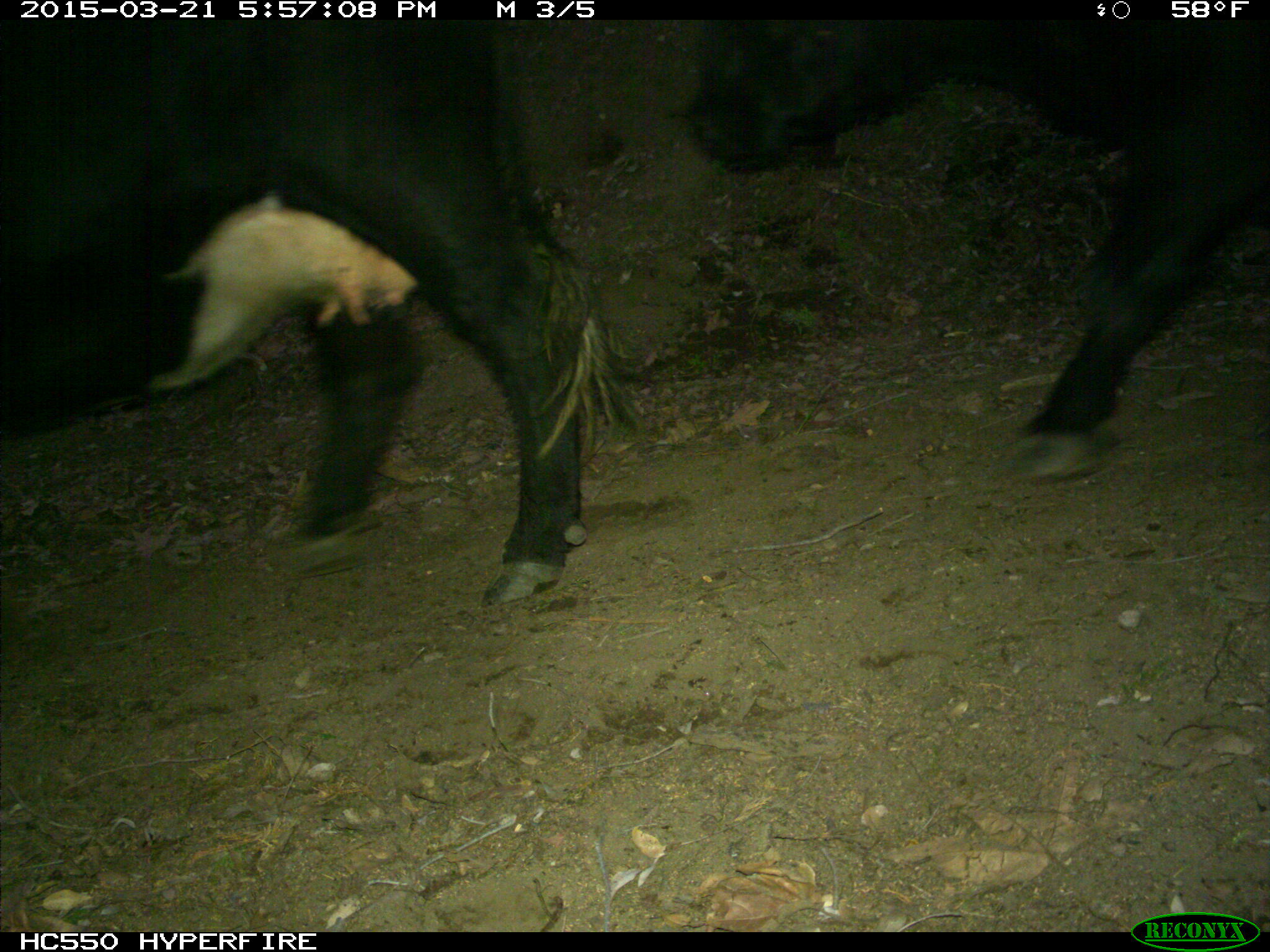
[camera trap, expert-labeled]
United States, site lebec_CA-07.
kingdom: Animalia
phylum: Chordata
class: Mammalia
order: Artiodactyla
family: Bovidae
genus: Bos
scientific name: Bos taurus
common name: domestic cow